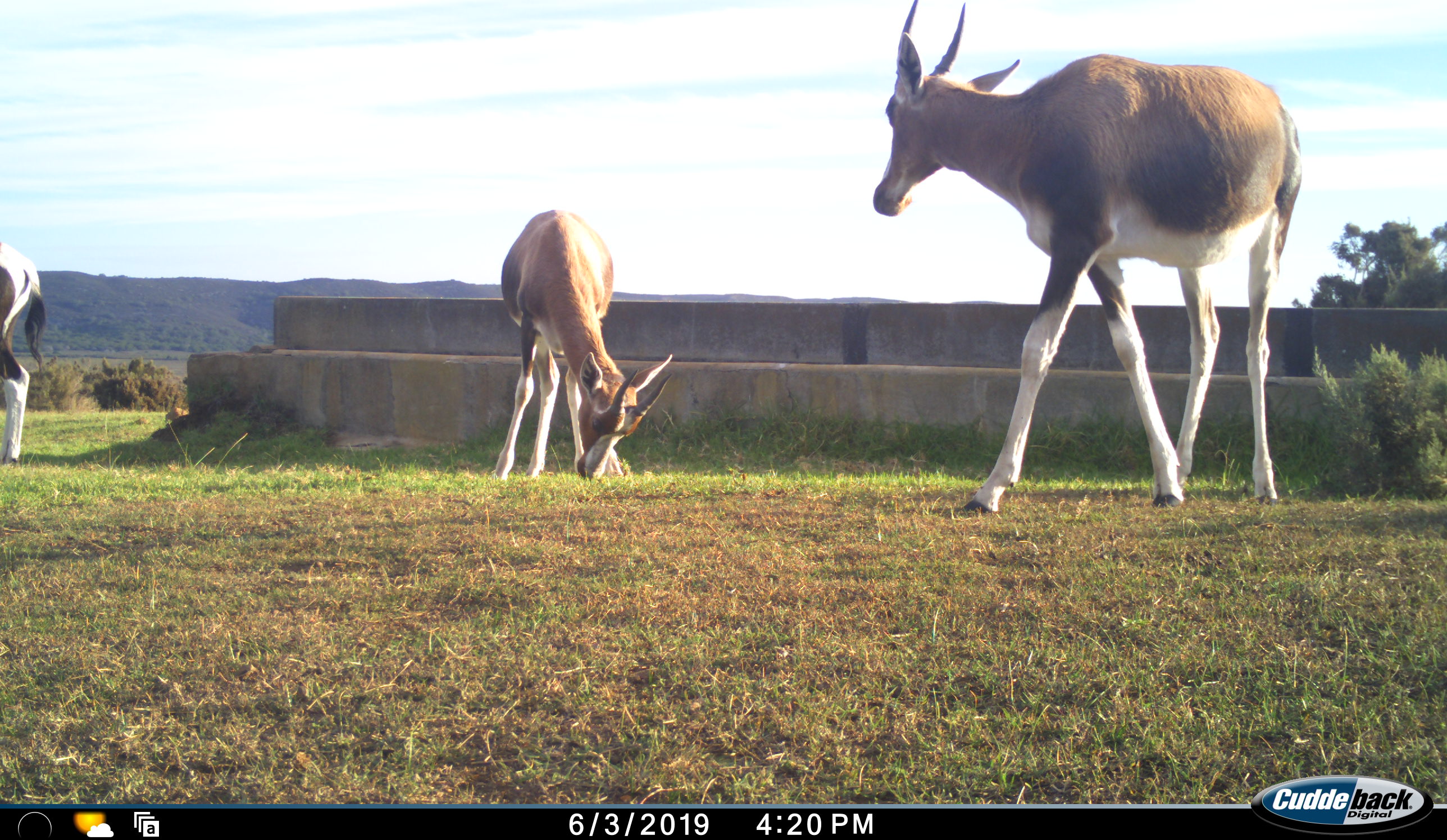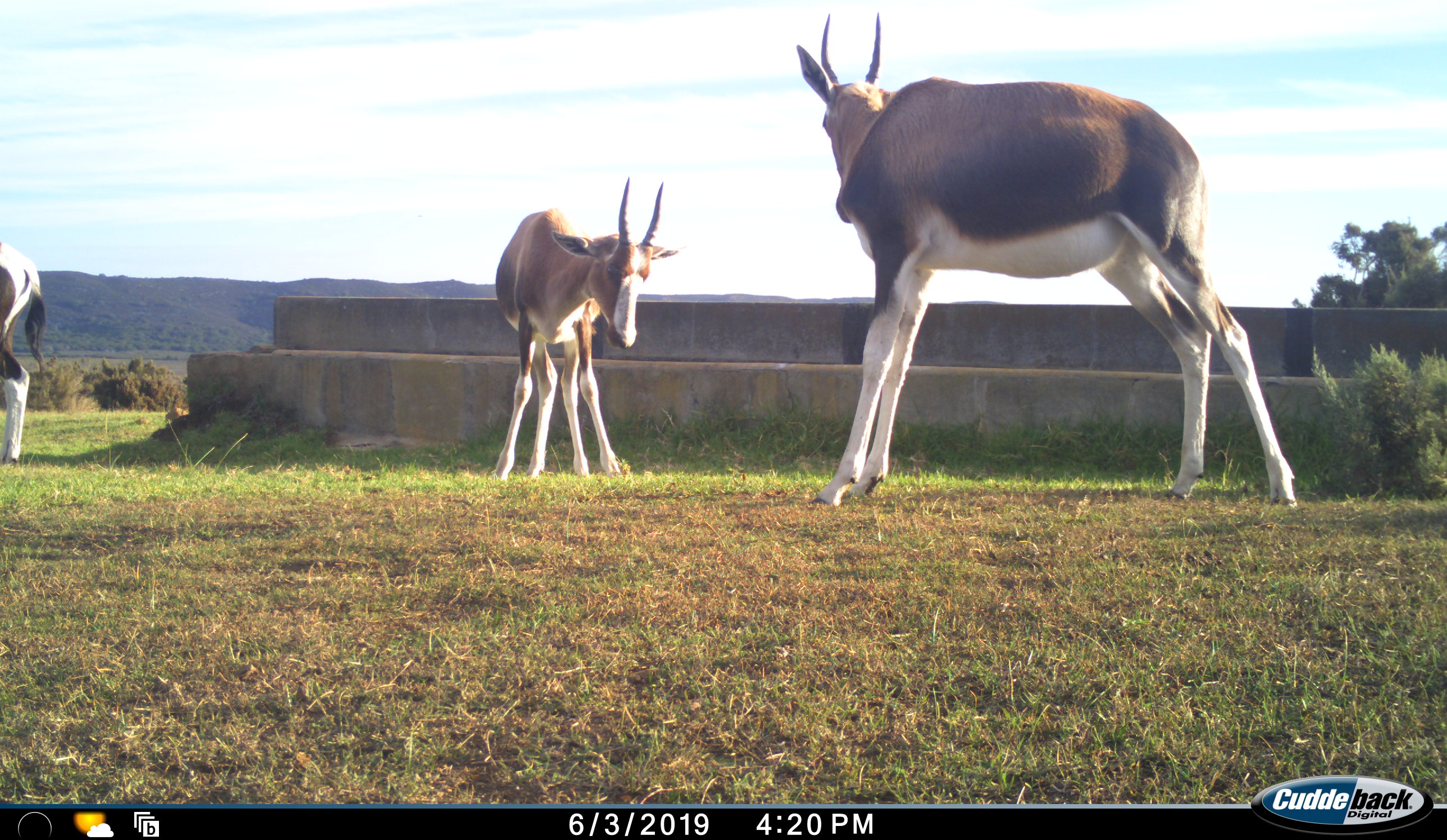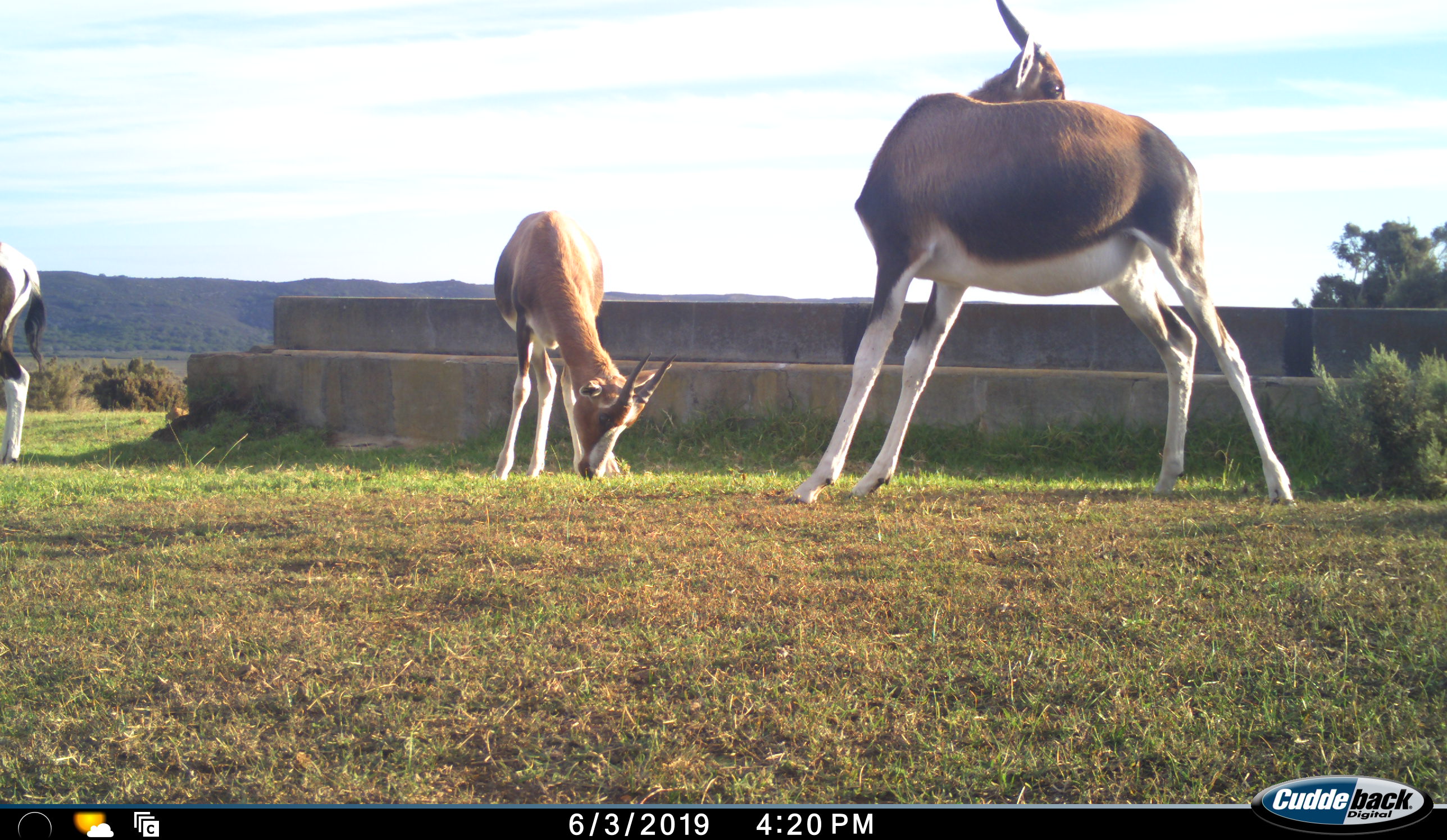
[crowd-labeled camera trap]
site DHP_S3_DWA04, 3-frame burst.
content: unidentified animal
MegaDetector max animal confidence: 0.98